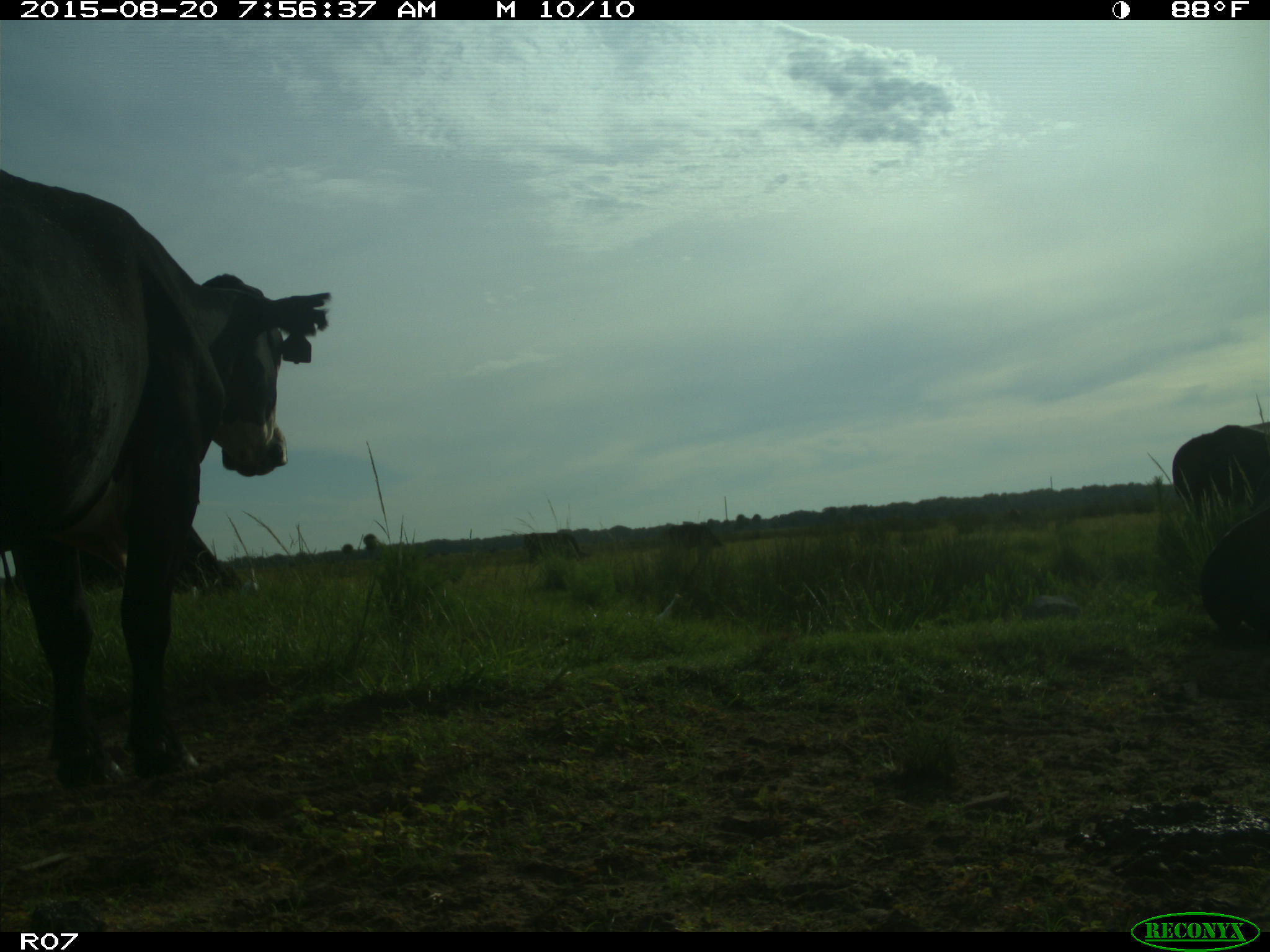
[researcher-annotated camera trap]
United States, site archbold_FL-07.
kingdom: Animalia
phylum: Chordata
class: Mammalia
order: Artiodactyla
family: Bovidae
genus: Bos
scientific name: Bos taurus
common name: domestic cow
Bos taurus (domestic cow).